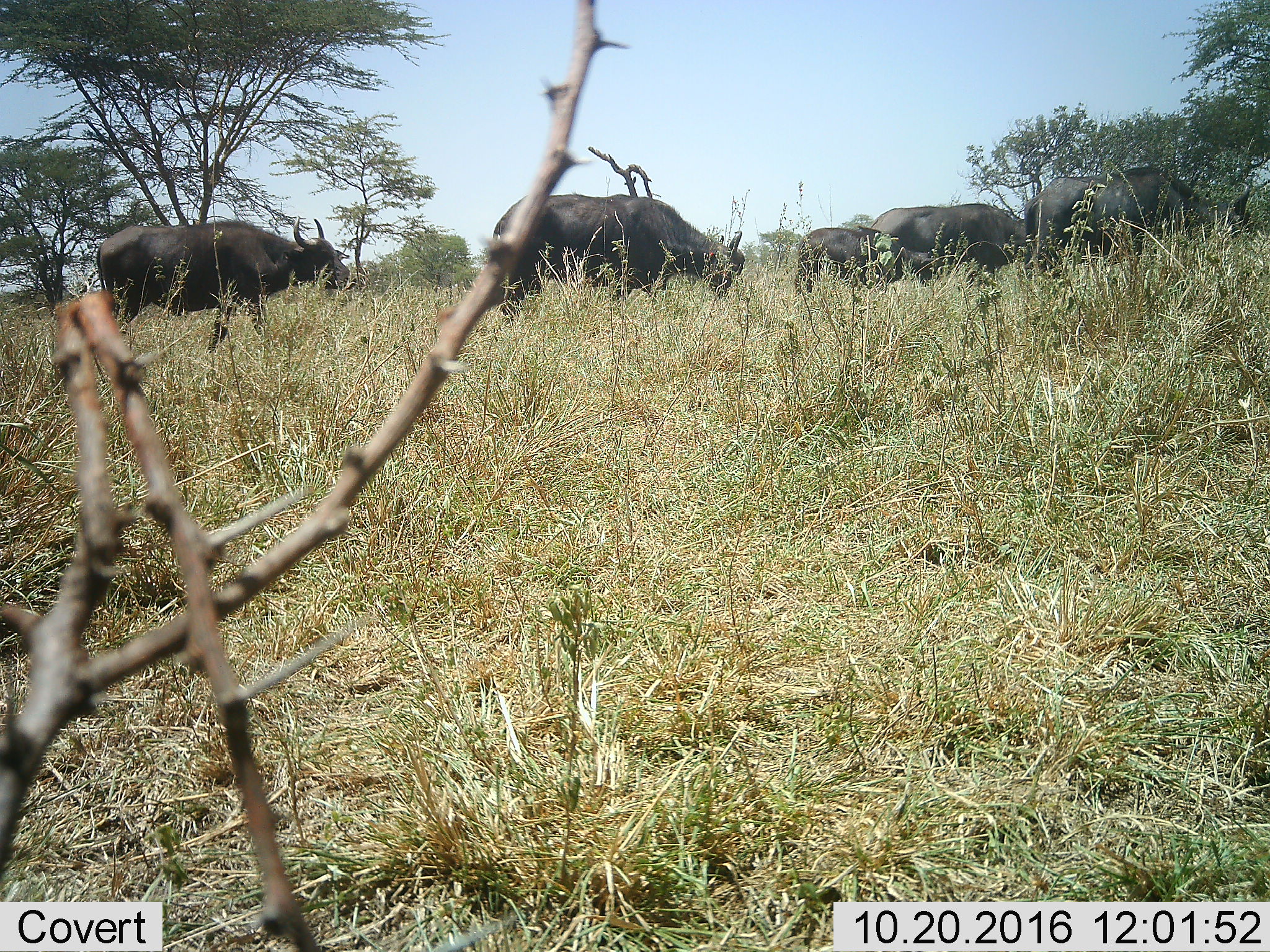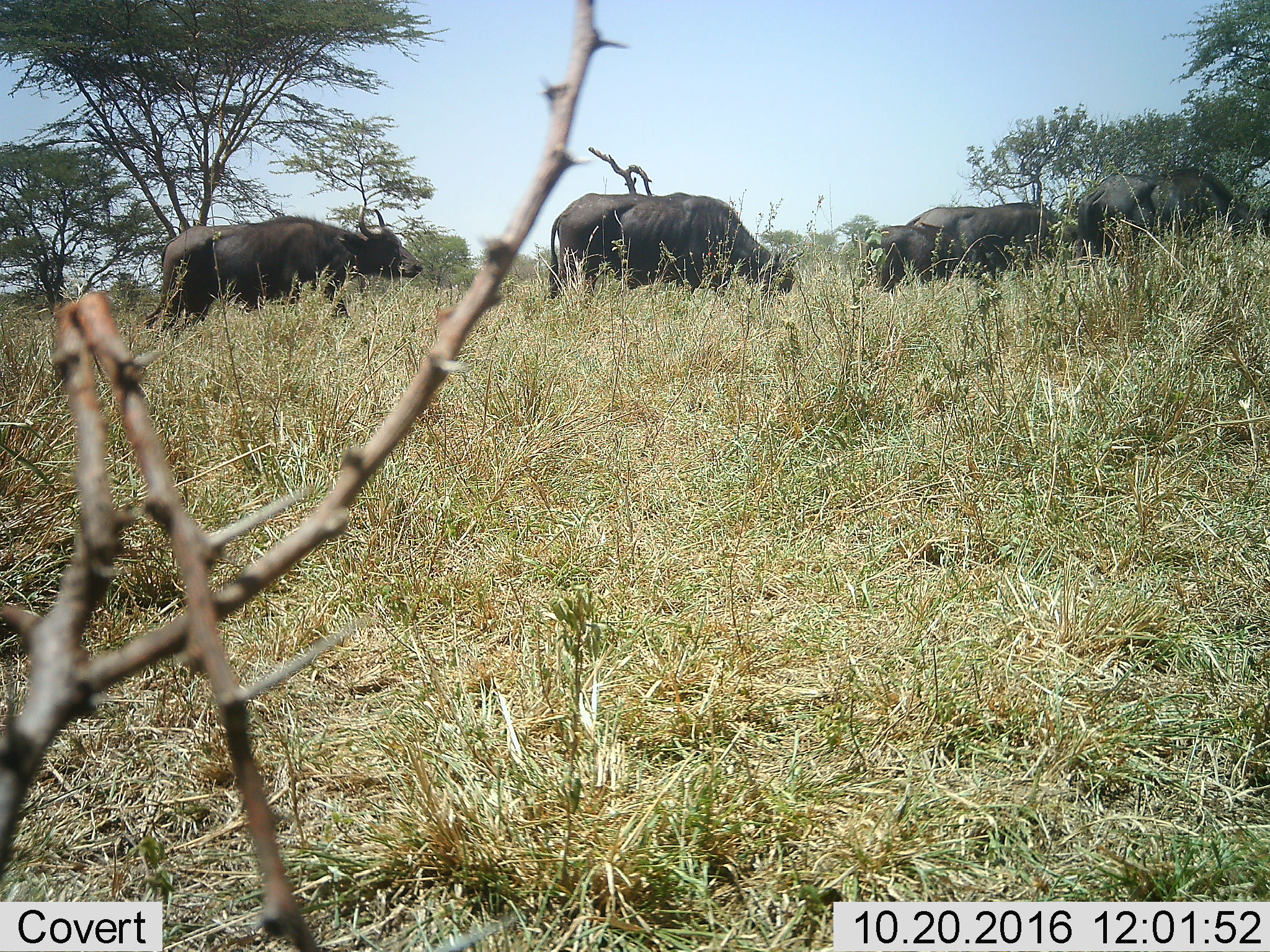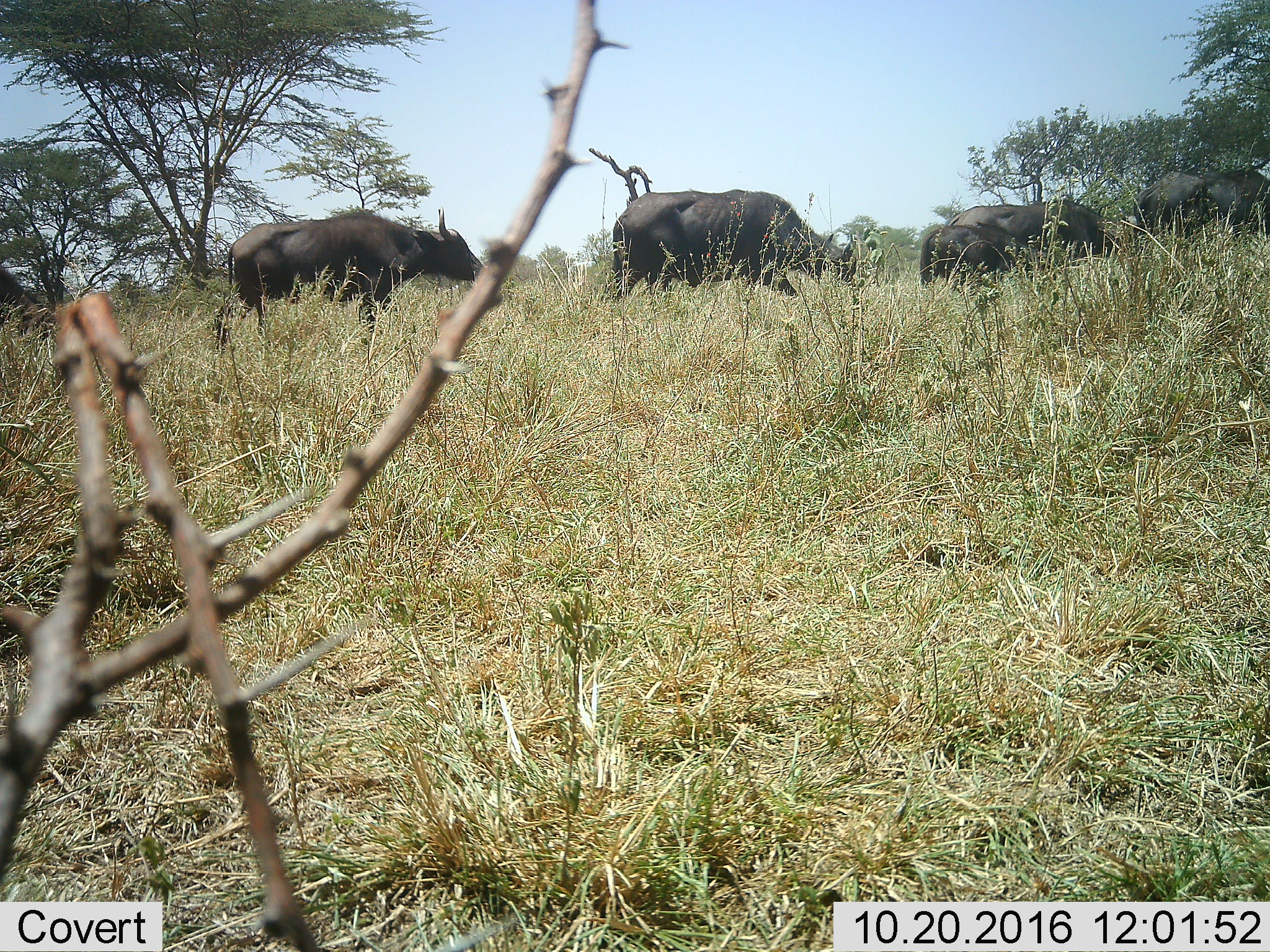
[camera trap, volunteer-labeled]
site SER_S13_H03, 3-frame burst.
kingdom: Animalia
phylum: Chordata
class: Mammalia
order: Artiodactyla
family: Bovidae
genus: Connochaetes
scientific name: Connochaetes taurinus taurinus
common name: blue wildebeest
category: wildebeestblue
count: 5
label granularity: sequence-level